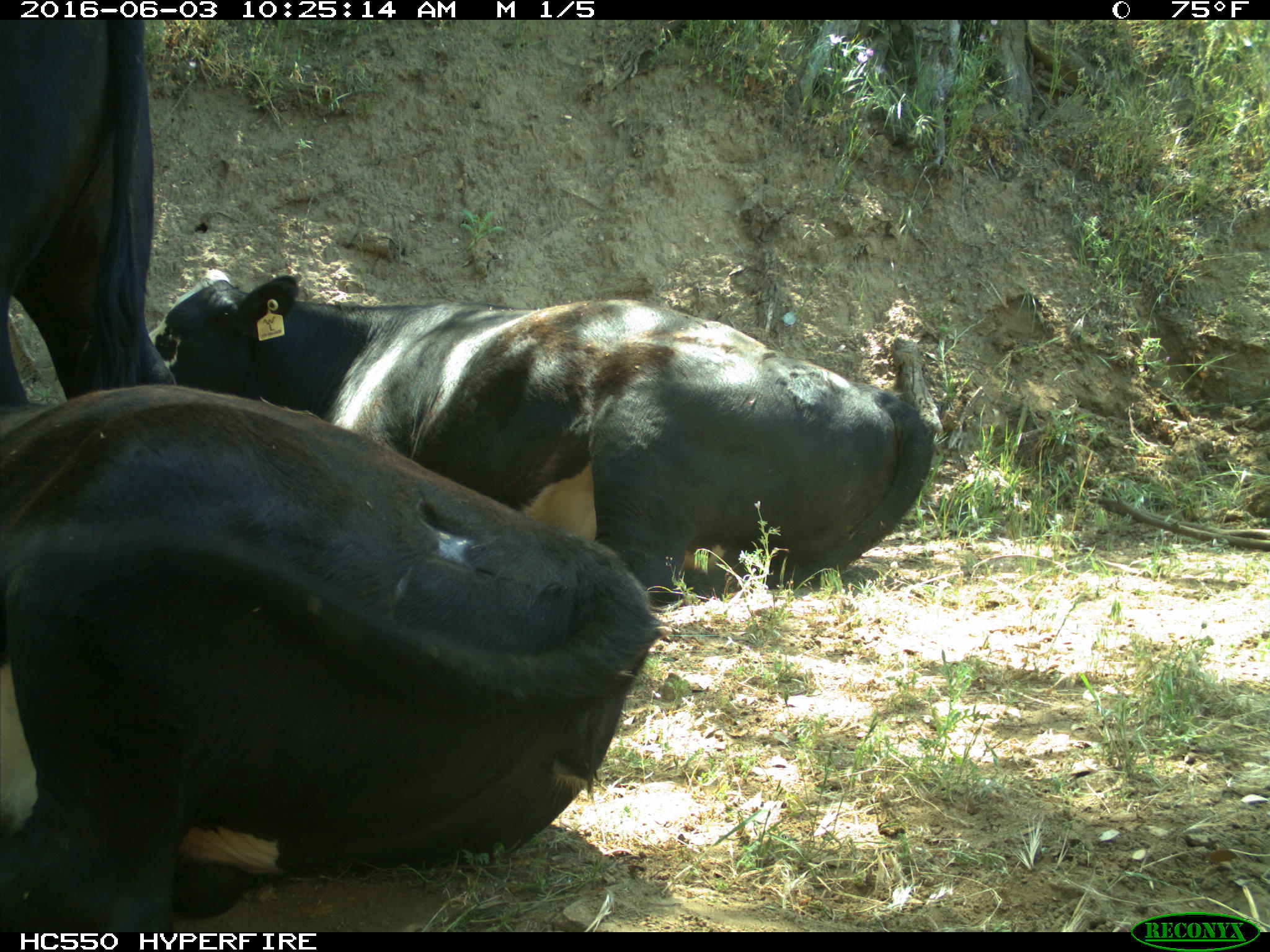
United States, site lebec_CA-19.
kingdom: Animalia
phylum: Chordata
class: Mammalia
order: Artiodactyla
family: Bovidae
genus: Bos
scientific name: Bos taurus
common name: domestic cow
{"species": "Bos taurus (domestic cow)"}